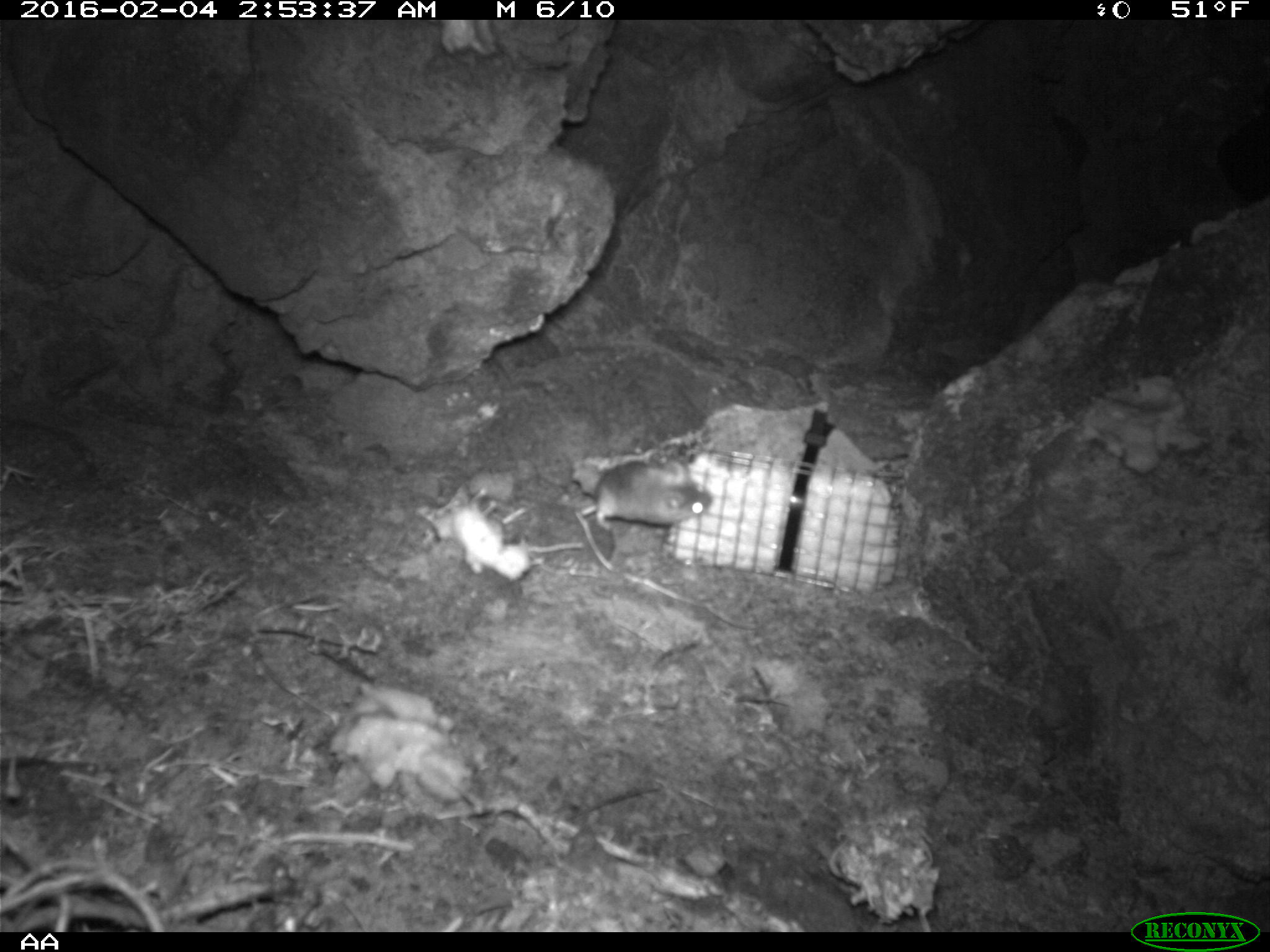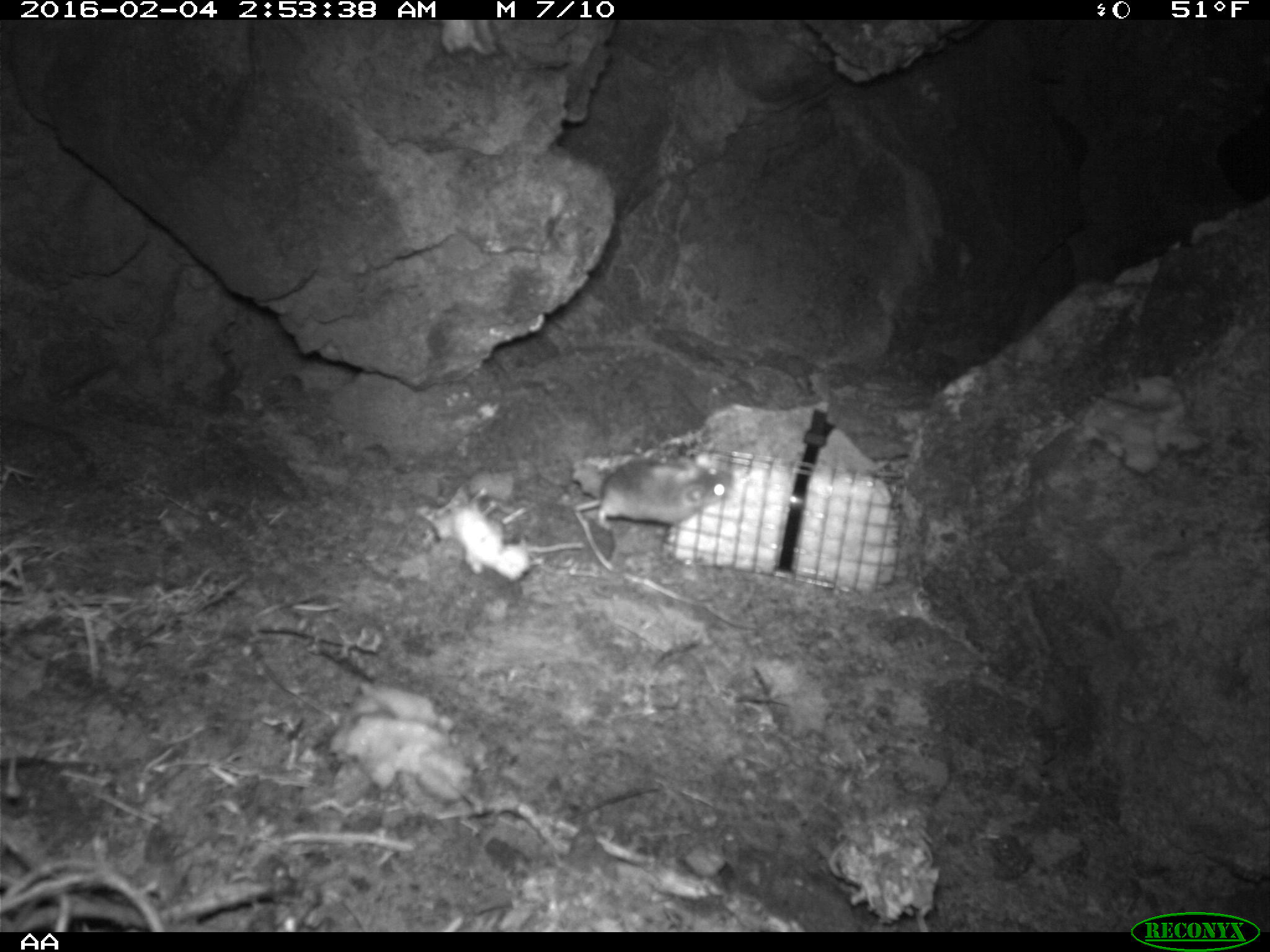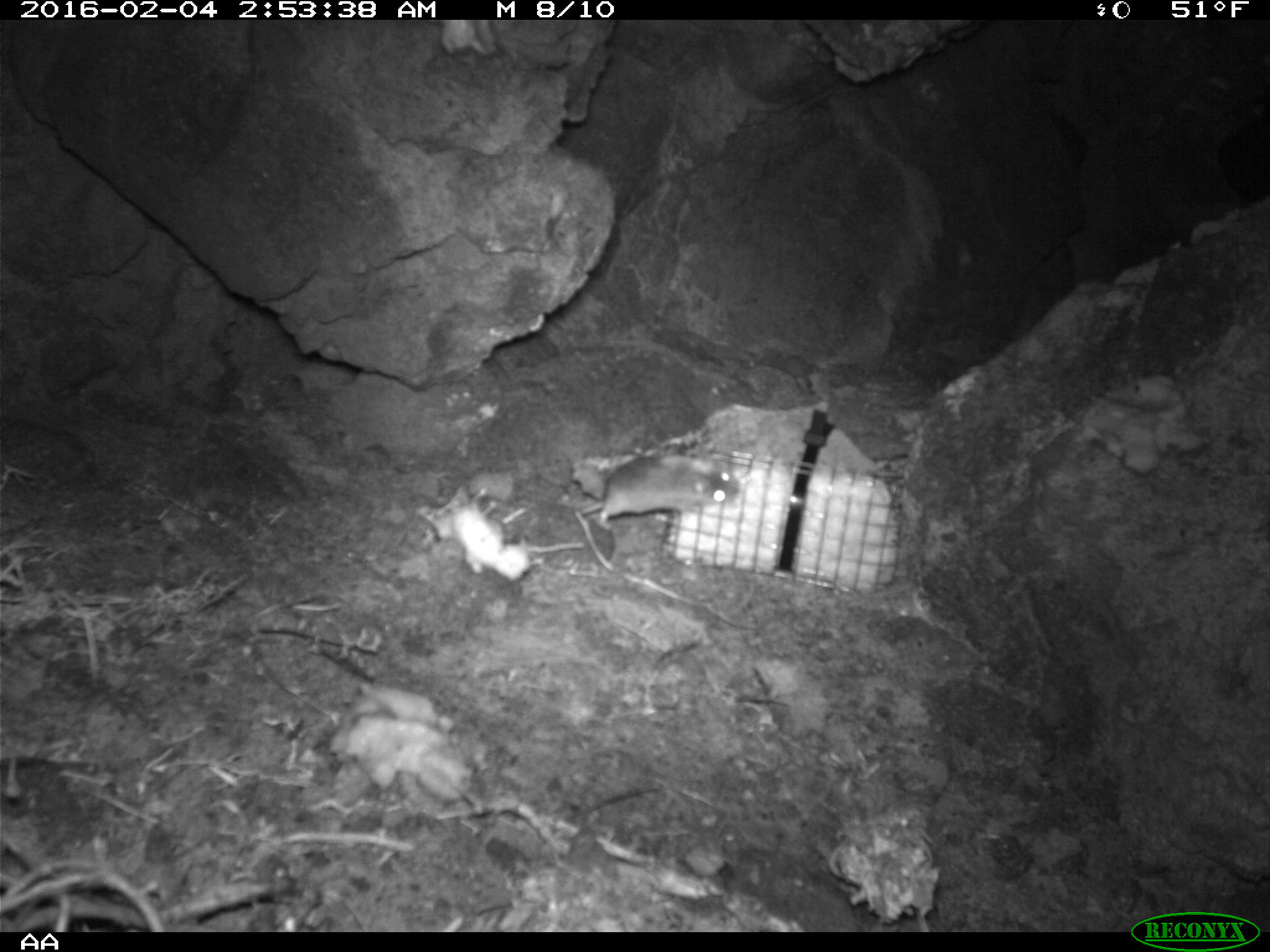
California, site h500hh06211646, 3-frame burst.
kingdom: Animalia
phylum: Chordata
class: Mammalia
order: Rodentia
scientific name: Rodentia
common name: rodent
Rodent (Rodentia).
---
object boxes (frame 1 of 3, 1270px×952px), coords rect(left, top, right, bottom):
rodent: rect(579, 456, 710, 531)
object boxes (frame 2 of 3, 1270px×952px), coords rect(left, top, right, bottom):
rodent: rect(595, 454, 734, 530)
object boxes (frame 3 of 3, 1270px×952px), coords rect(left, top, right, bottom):
rodent: rect(580, 454, 740, 530)